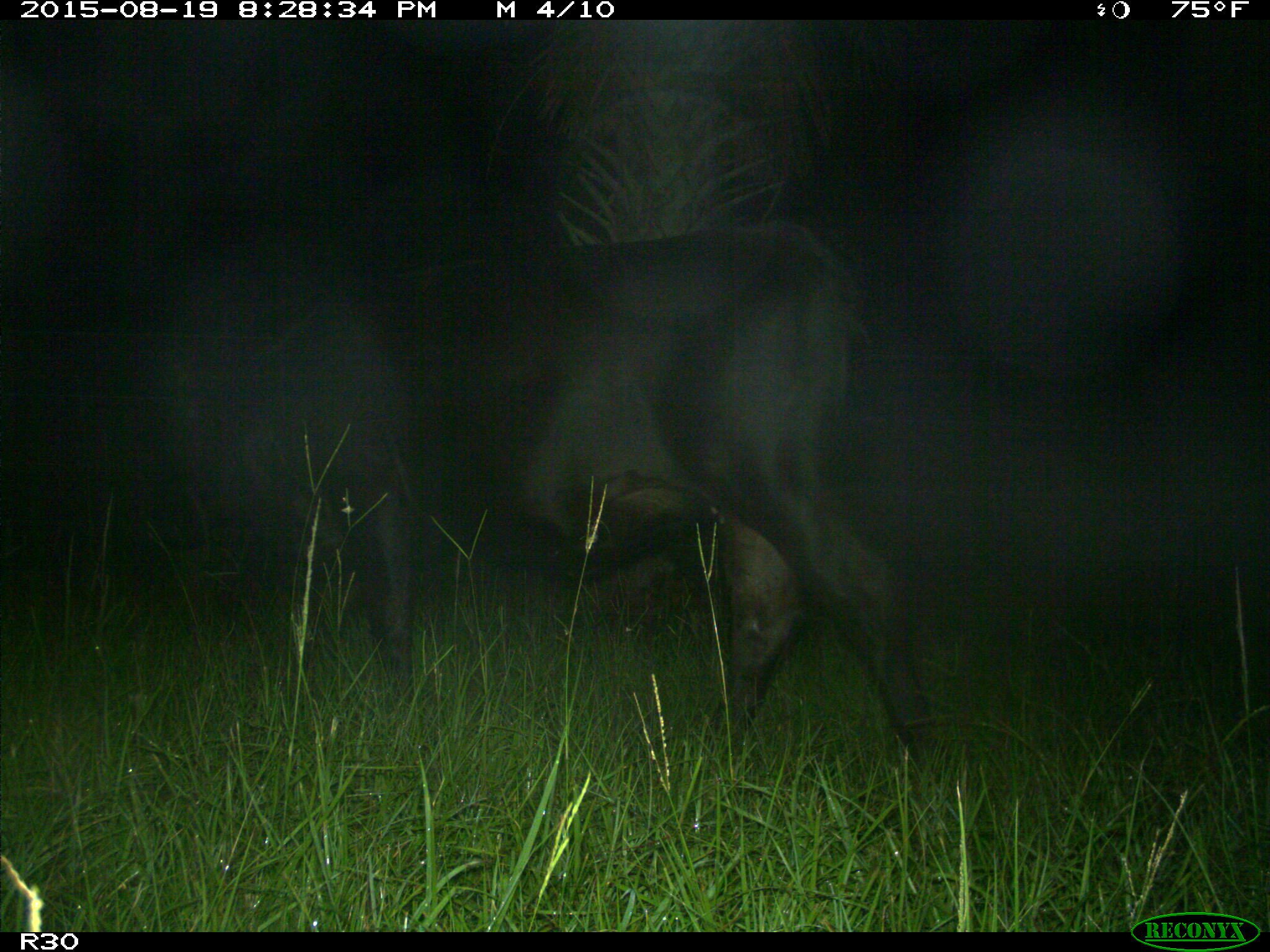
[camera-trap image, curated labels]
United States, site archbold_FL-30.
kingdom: Animalia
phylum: Chordata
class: Mammalia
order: Artiodactyla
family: Bovidae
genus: Bos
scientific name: Bos taurus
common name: domestic cow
Bos taurus (domestic cow).